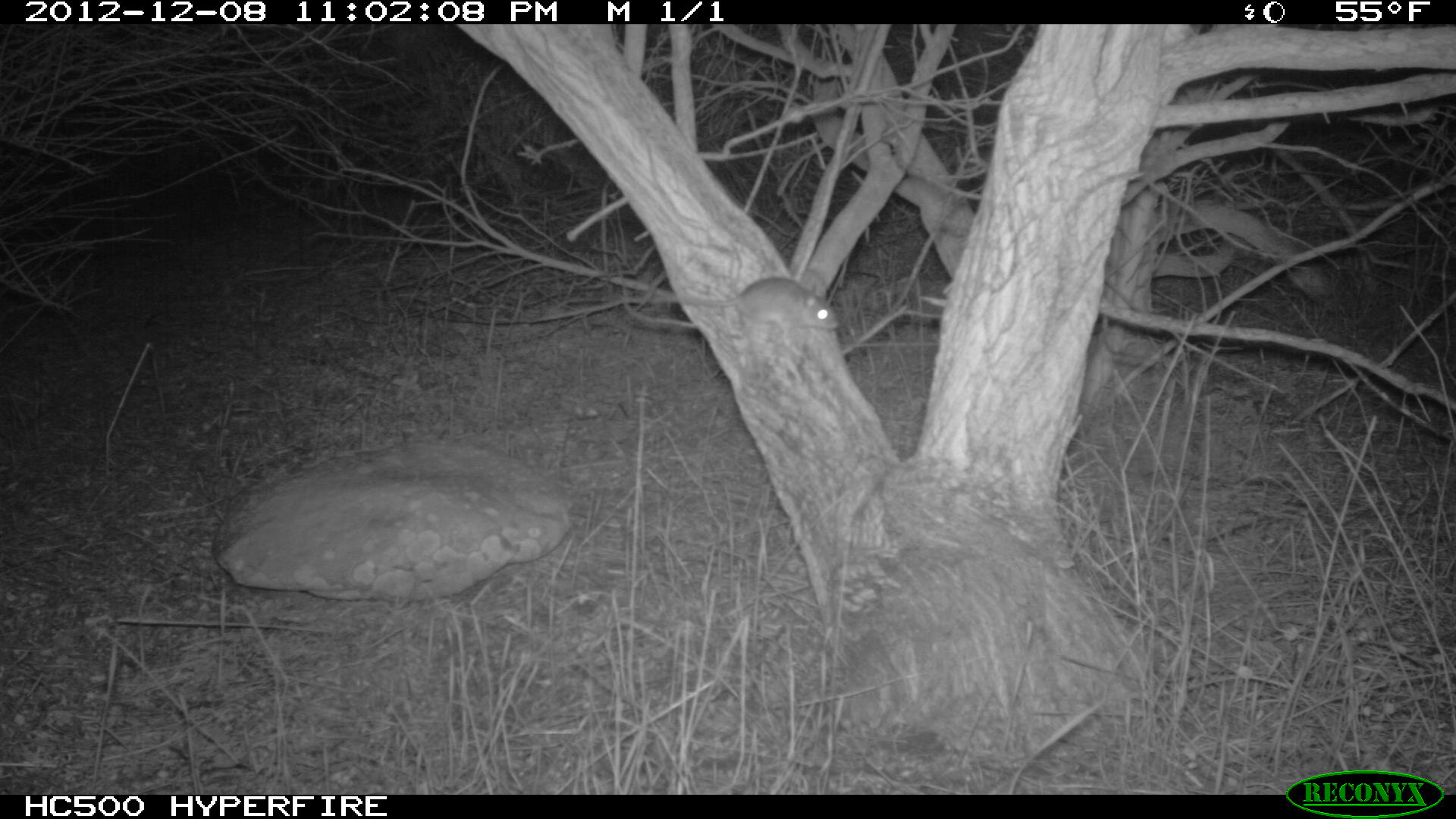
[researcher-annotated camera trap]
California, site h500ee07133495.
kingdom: Animalia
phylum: Chordata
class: Mammalia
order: Rodentia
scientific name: Rodentia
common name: rodent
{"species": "rodent (Rodentia)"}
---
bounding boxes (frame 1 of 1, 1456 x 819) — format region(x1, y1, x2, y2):
rodent: region(639, 275, 839, 339)